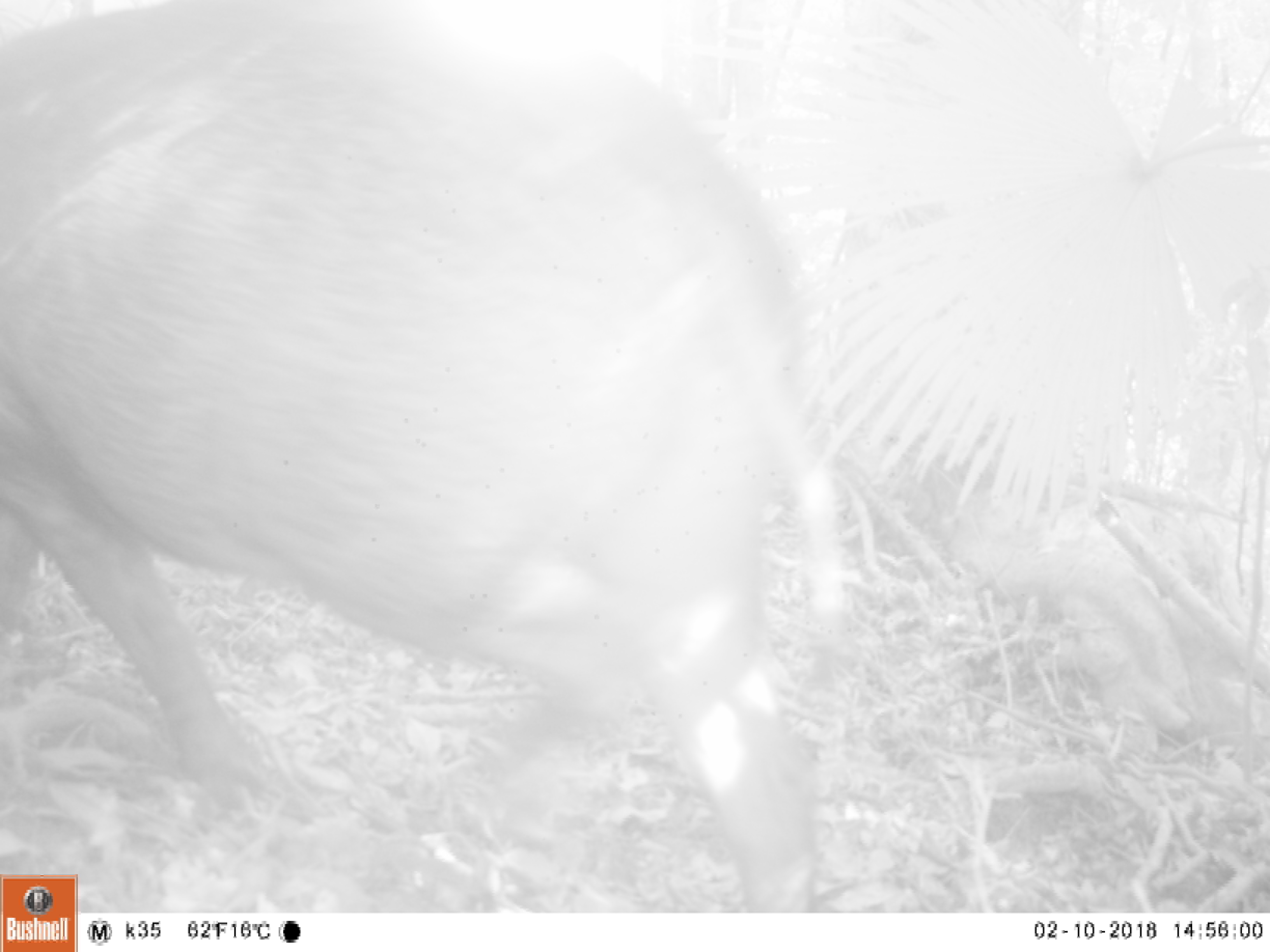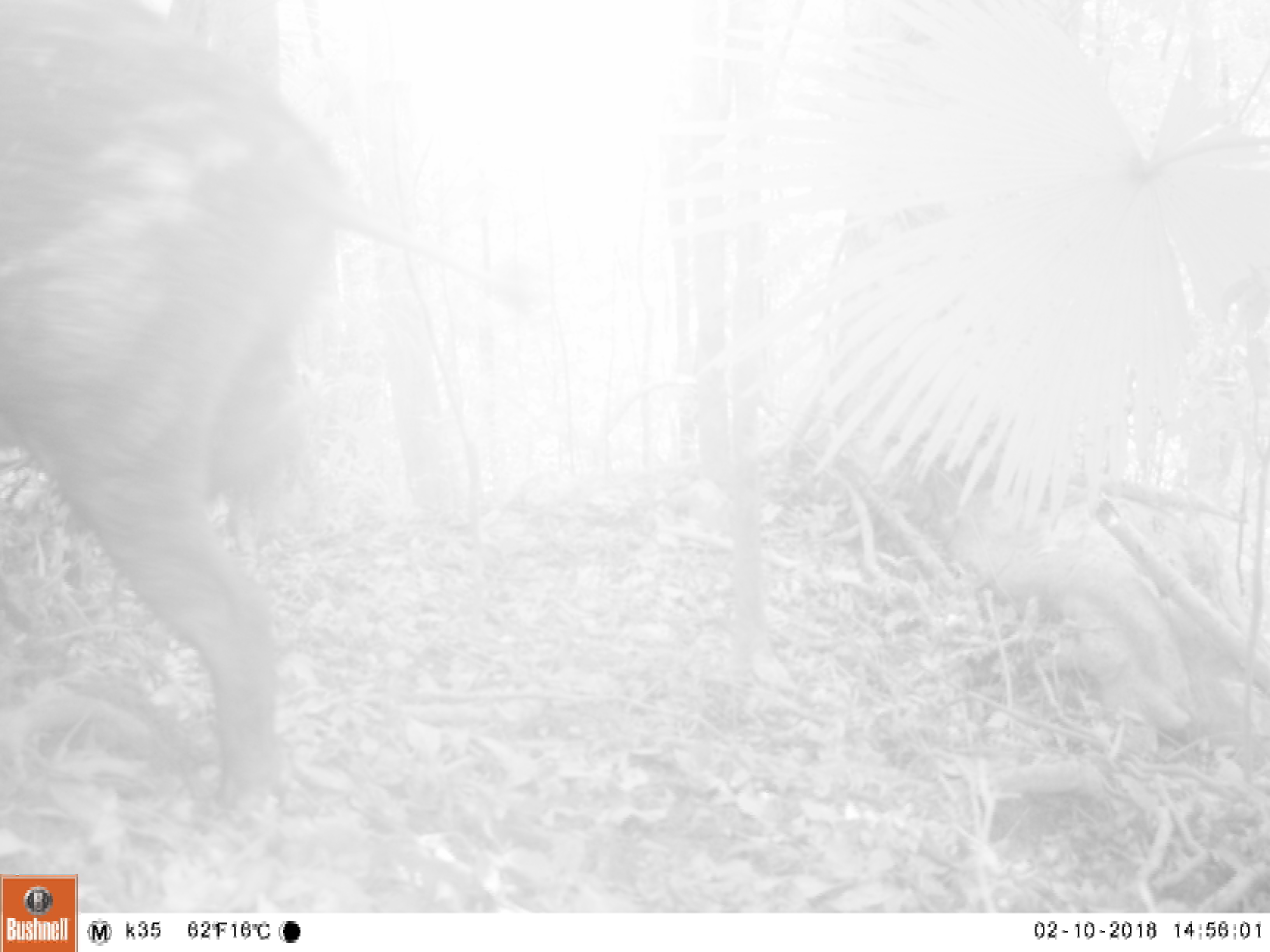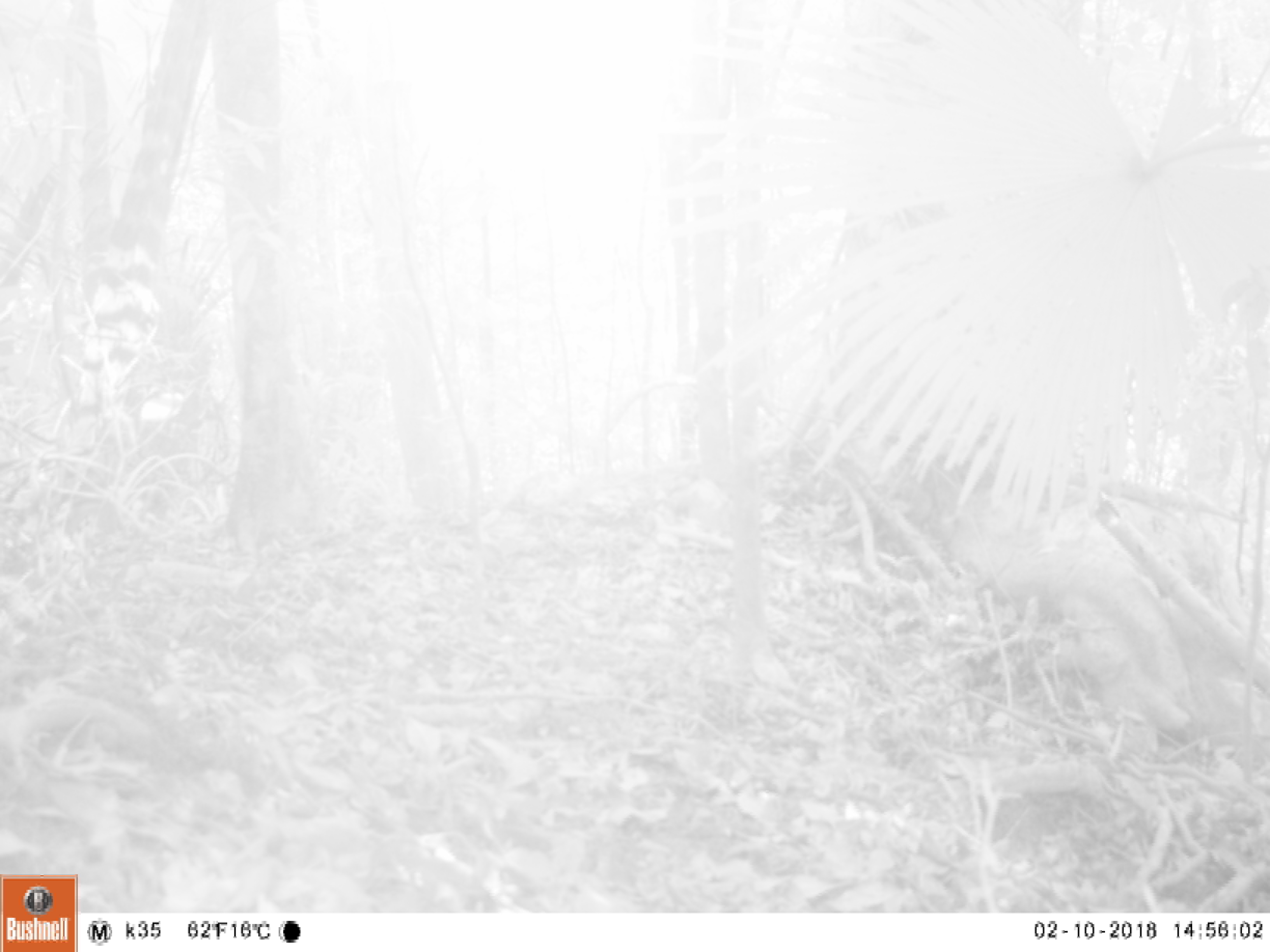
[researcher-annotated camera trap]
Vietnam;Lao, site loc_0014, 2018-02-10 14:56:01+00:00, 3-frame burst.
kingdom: Animalia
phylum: Chordata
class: Mammalia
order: Artiodactyla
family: Suidae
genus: Sus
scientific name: Sus scrofa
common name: eurasian wild pig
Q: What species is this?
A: Eurasian wild pig (Sus scrofa).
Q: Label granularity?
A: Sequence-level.